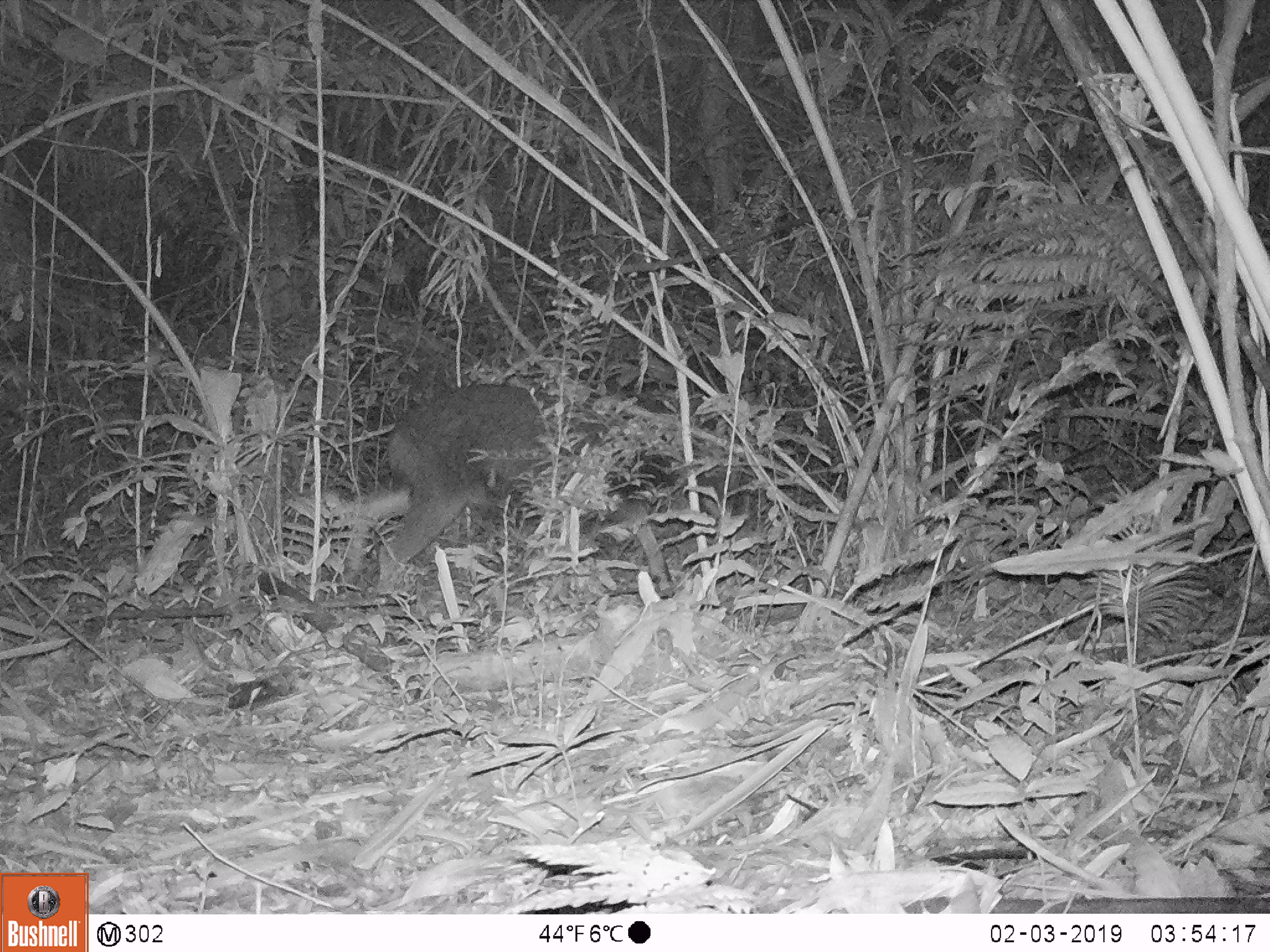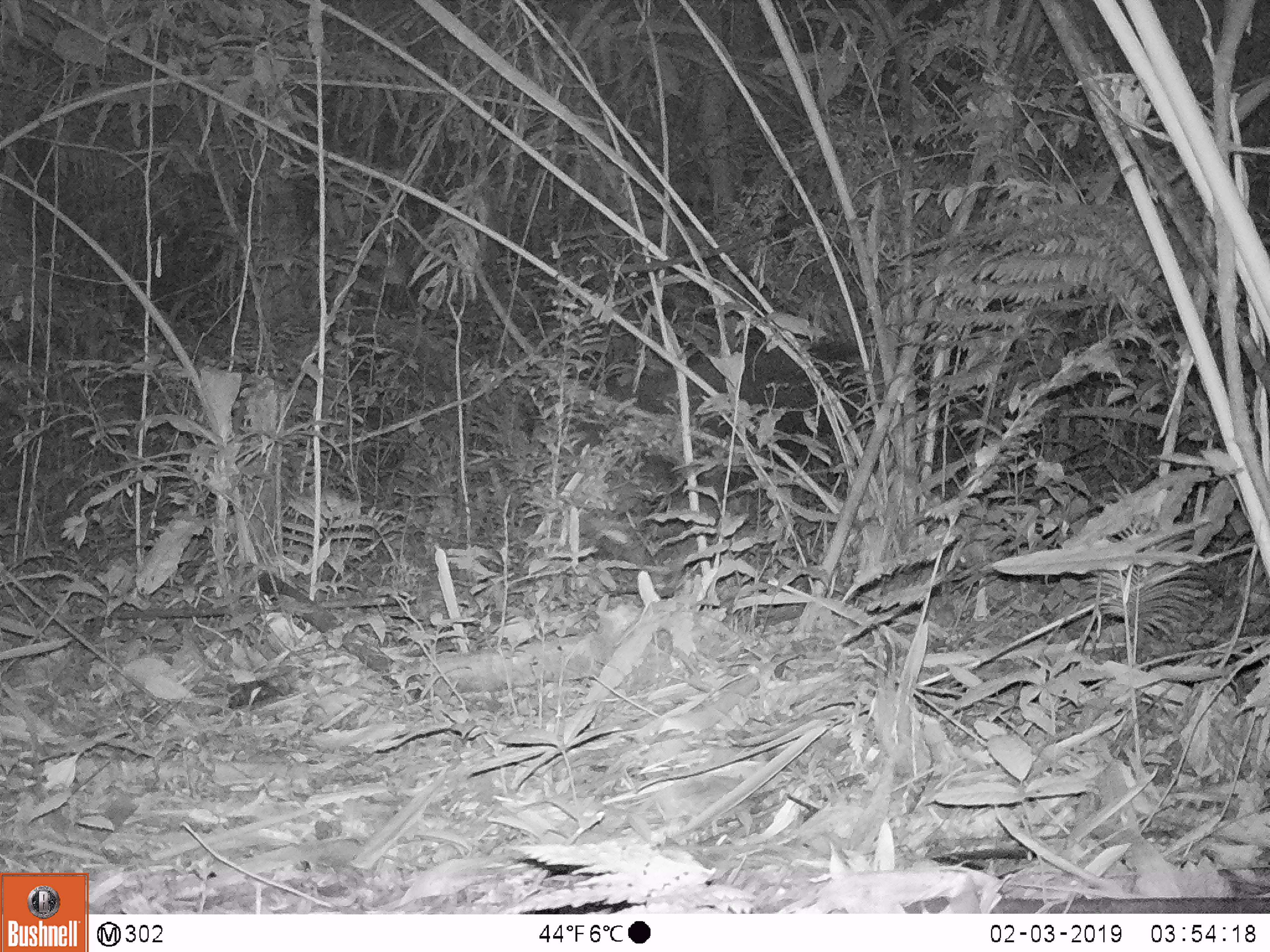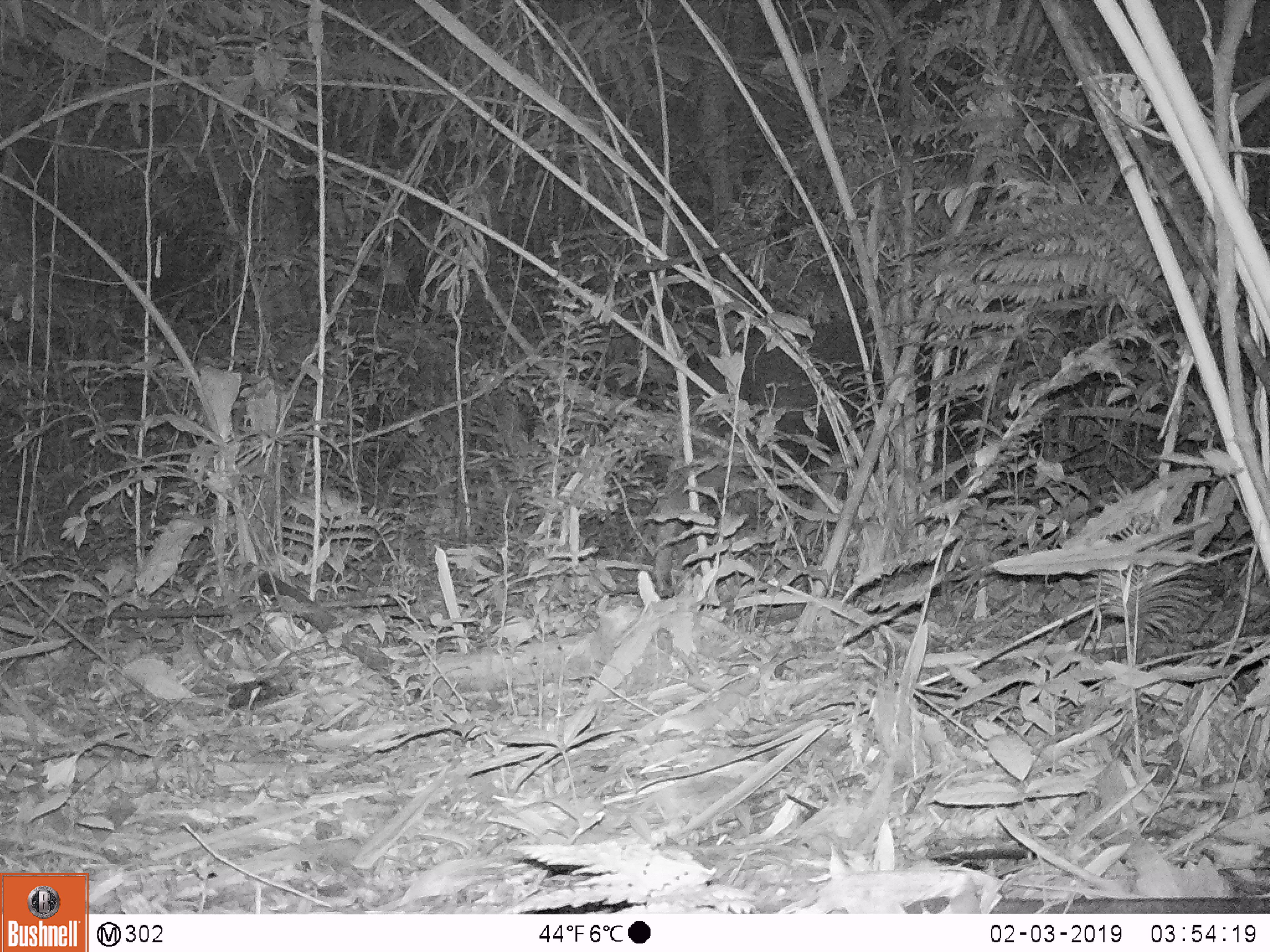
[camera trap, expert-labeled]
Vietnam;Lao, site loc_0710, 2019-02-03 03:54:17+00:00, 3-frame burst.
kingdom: Animalia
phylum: Chordata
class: Mammalia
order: Artiodactyla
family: Bovidae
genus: Capricornis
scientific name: Capricornis sumatraensis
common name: chinese serow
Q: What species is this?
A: Chinese serow (Capricornis sumatraensis).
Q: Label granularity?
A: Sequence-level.